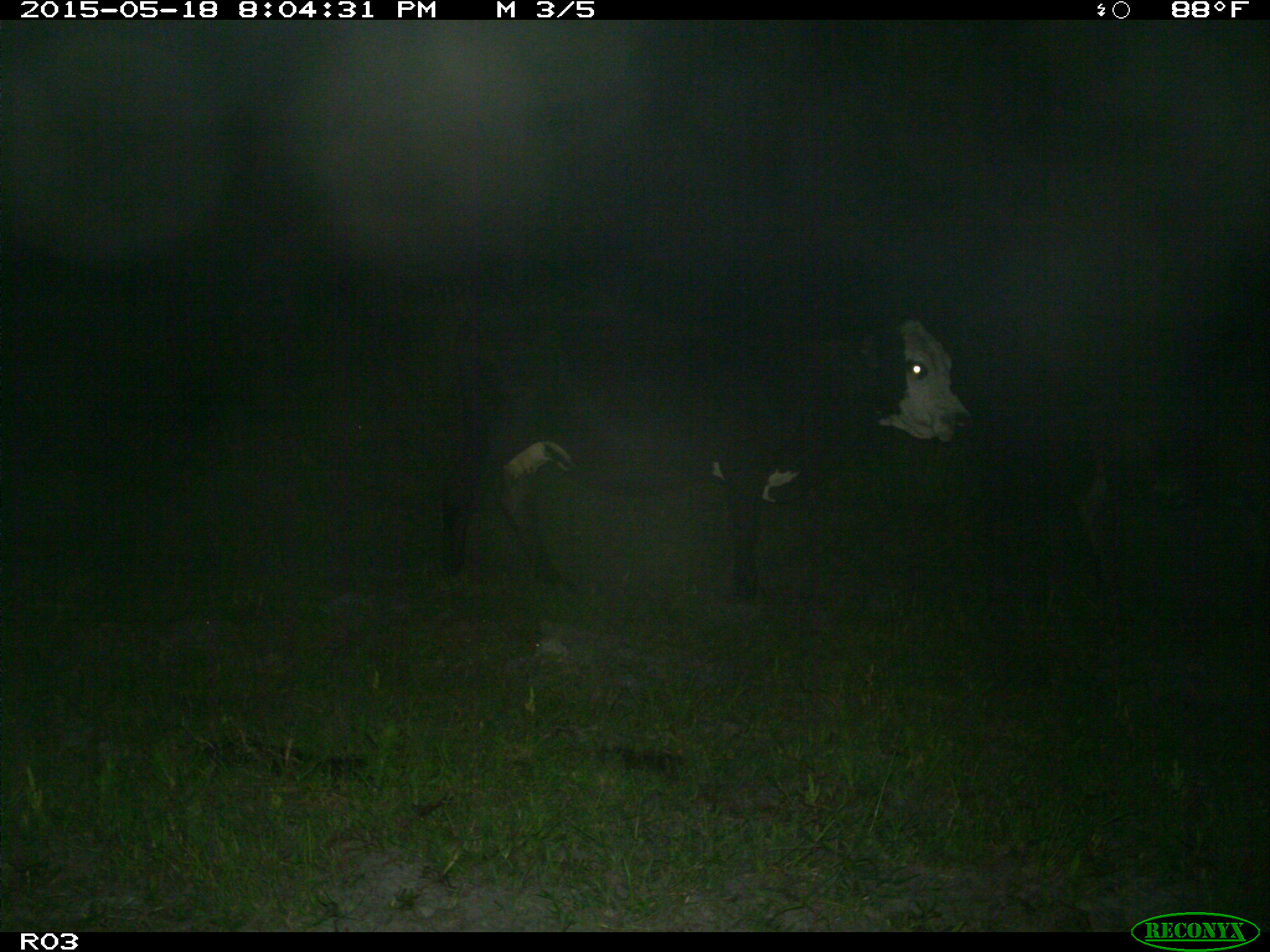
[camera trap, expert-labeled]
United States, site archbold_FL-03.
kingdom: Animalia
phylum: Chordata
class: Mammalia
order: Artiodactyla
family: Bovidae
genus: Bos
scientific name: Bos taurus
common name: domestic cow